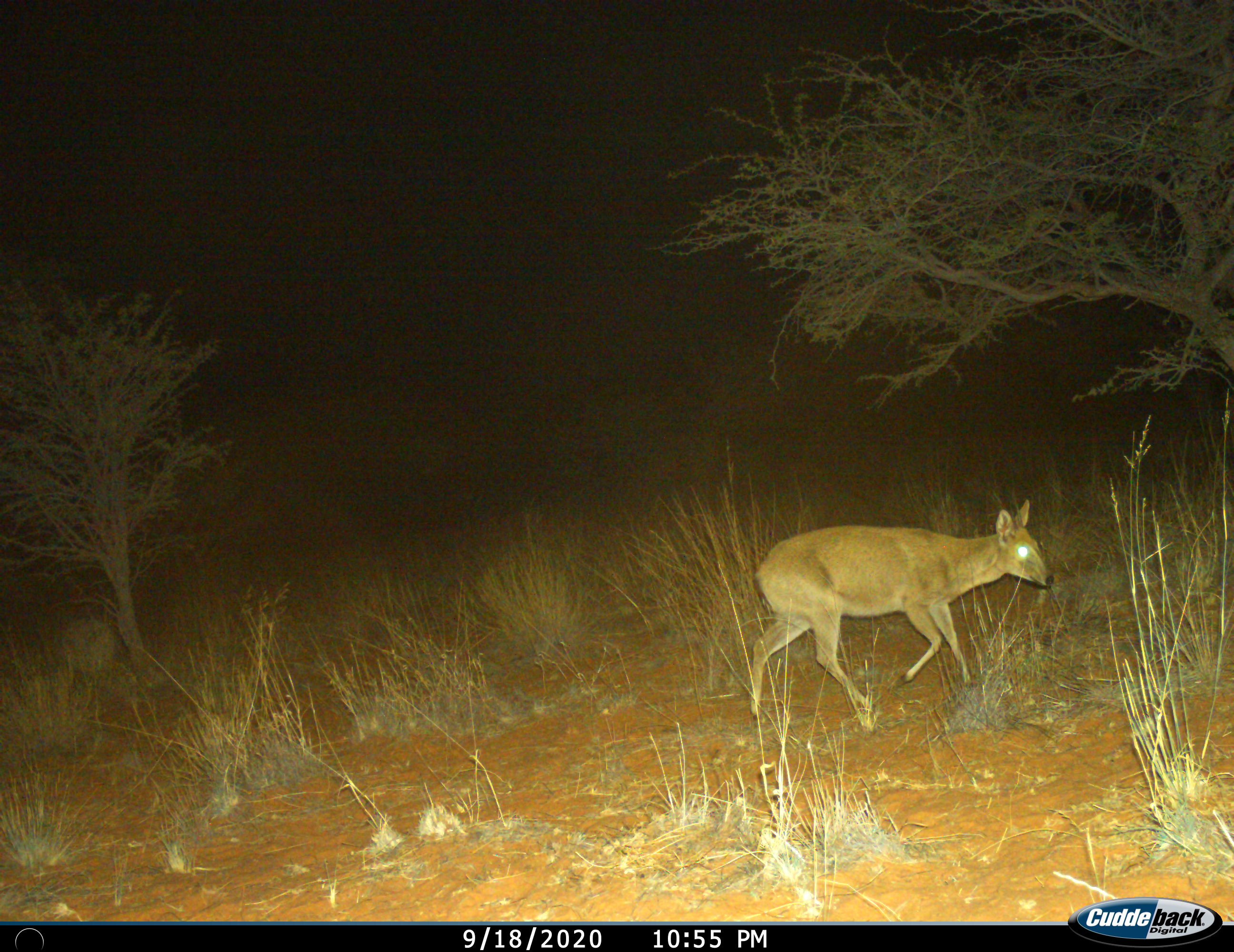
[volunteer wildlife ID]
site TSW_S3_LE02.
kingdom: Animalia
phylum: Chordata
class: Mammalia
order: Artiodactyla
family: Bovidae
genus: Sylvicapra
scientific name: Sylvicapra grimmia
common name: common duiker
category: duikercommongrey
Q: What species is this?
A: Duikercommongrey (common duiker) (Sylvicapra grimmia).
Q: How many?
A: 1.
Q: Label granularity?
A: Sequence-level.